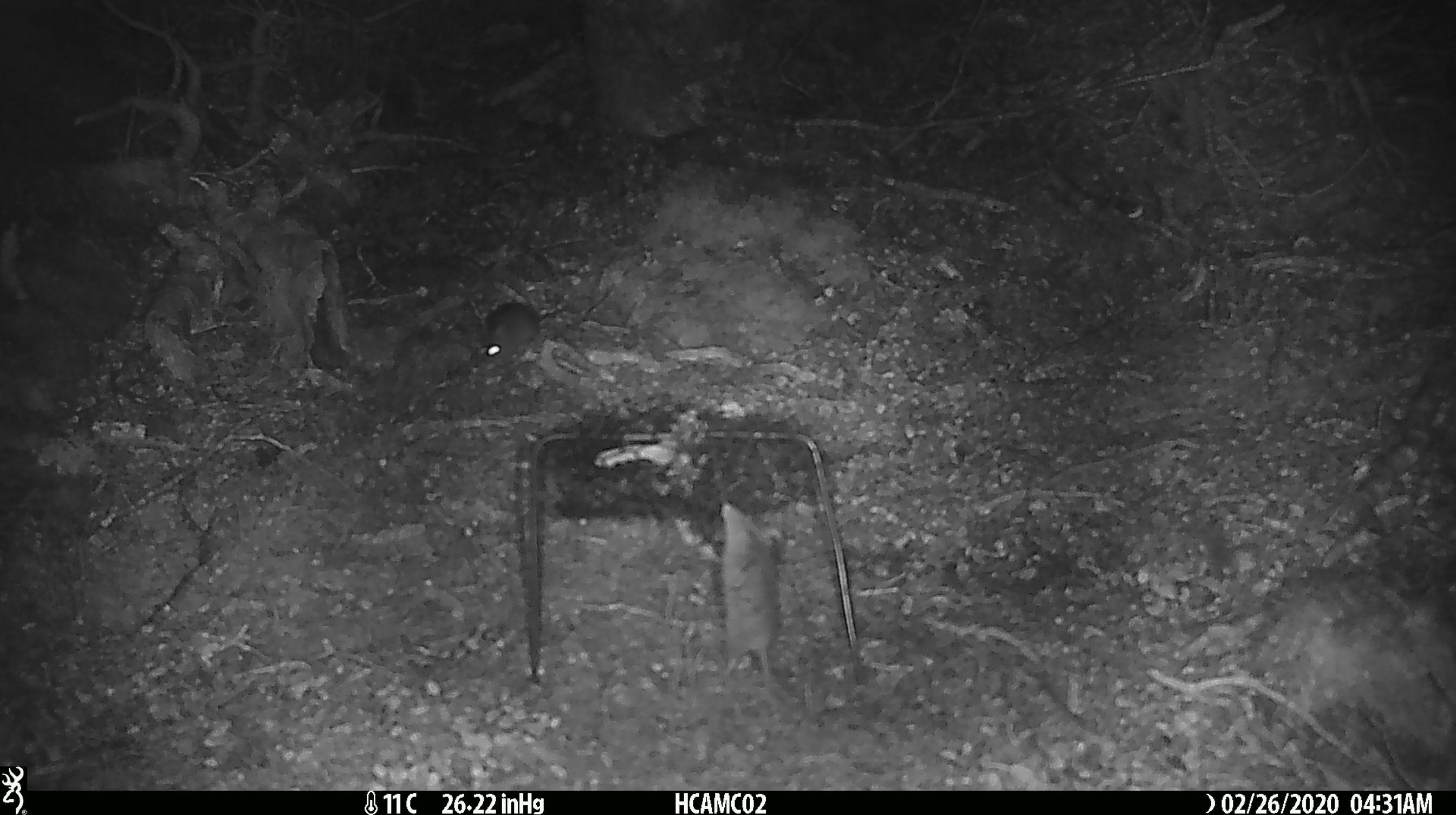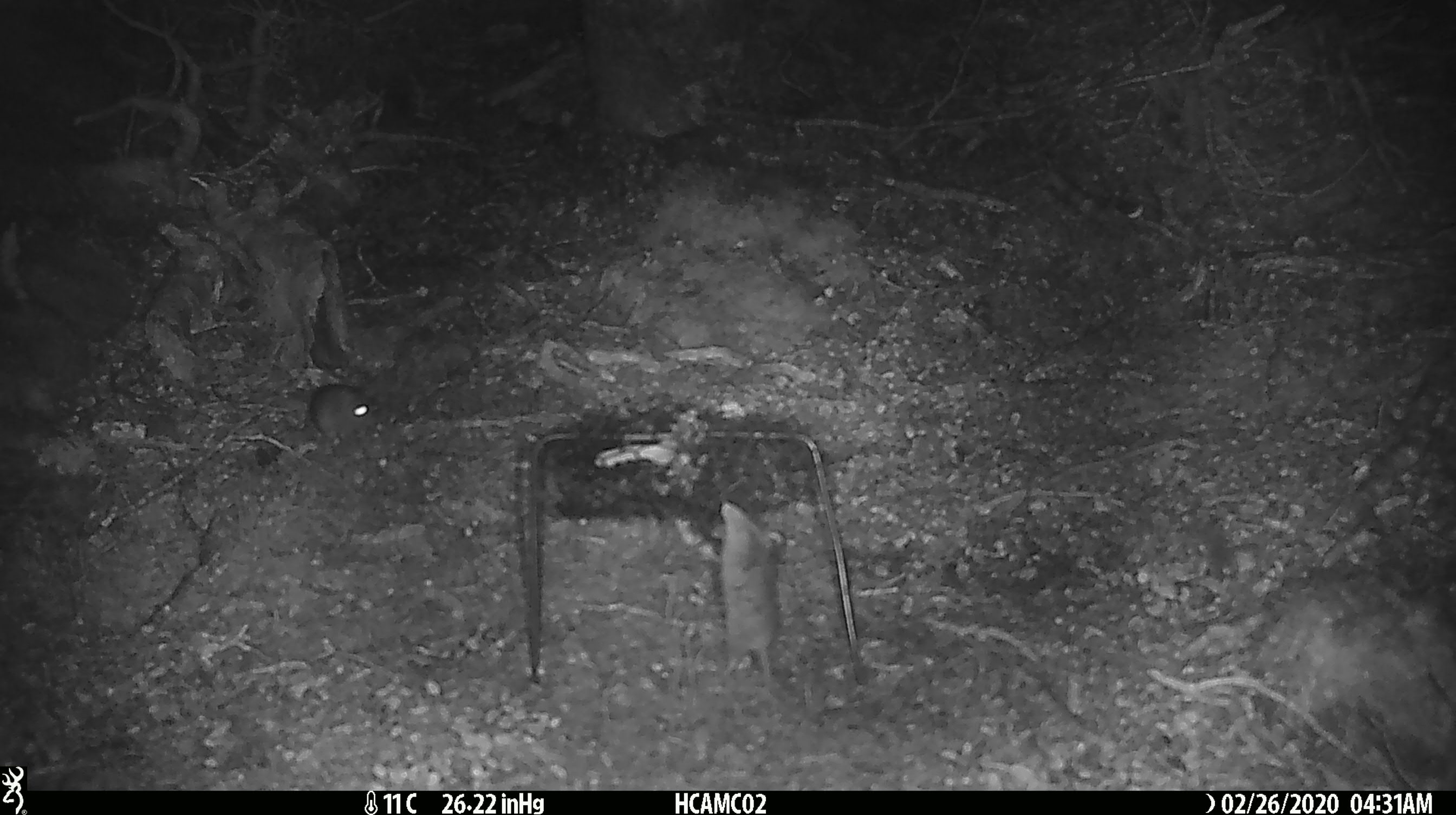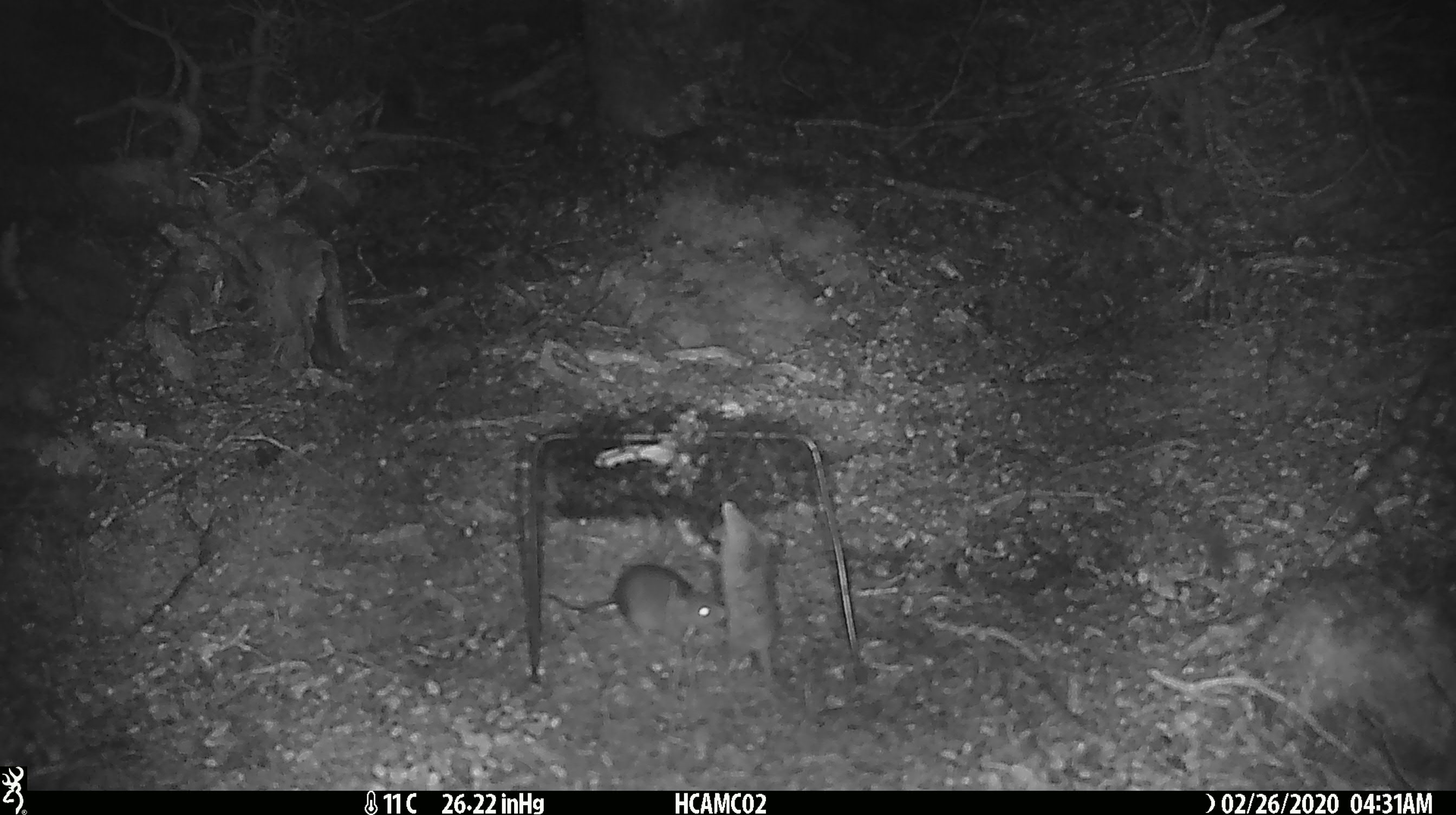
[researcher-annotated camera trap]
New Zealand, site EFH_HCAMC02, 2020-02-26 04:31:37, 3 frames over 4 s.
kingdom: Animalia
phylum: Chordata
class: Mammalia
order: Rodentia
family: Muridae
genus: Mus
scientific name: Mus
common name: mouse